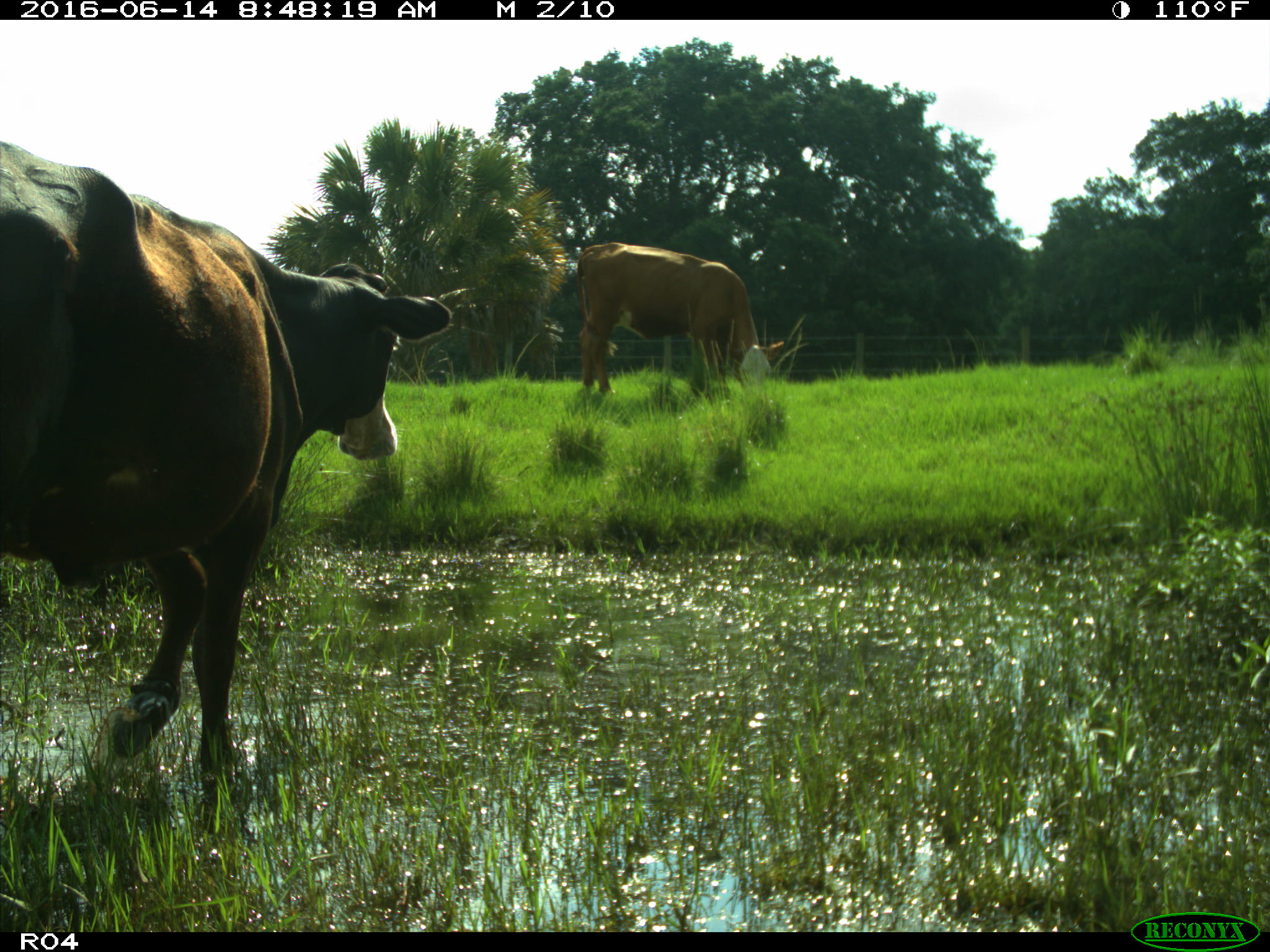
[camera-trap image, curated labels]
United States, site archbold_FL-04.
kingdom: Animalia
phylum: Chordata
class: Mammalia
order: Artiodactyla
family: Bovidae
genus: Bos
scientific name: Bos taurus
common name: domestic cow